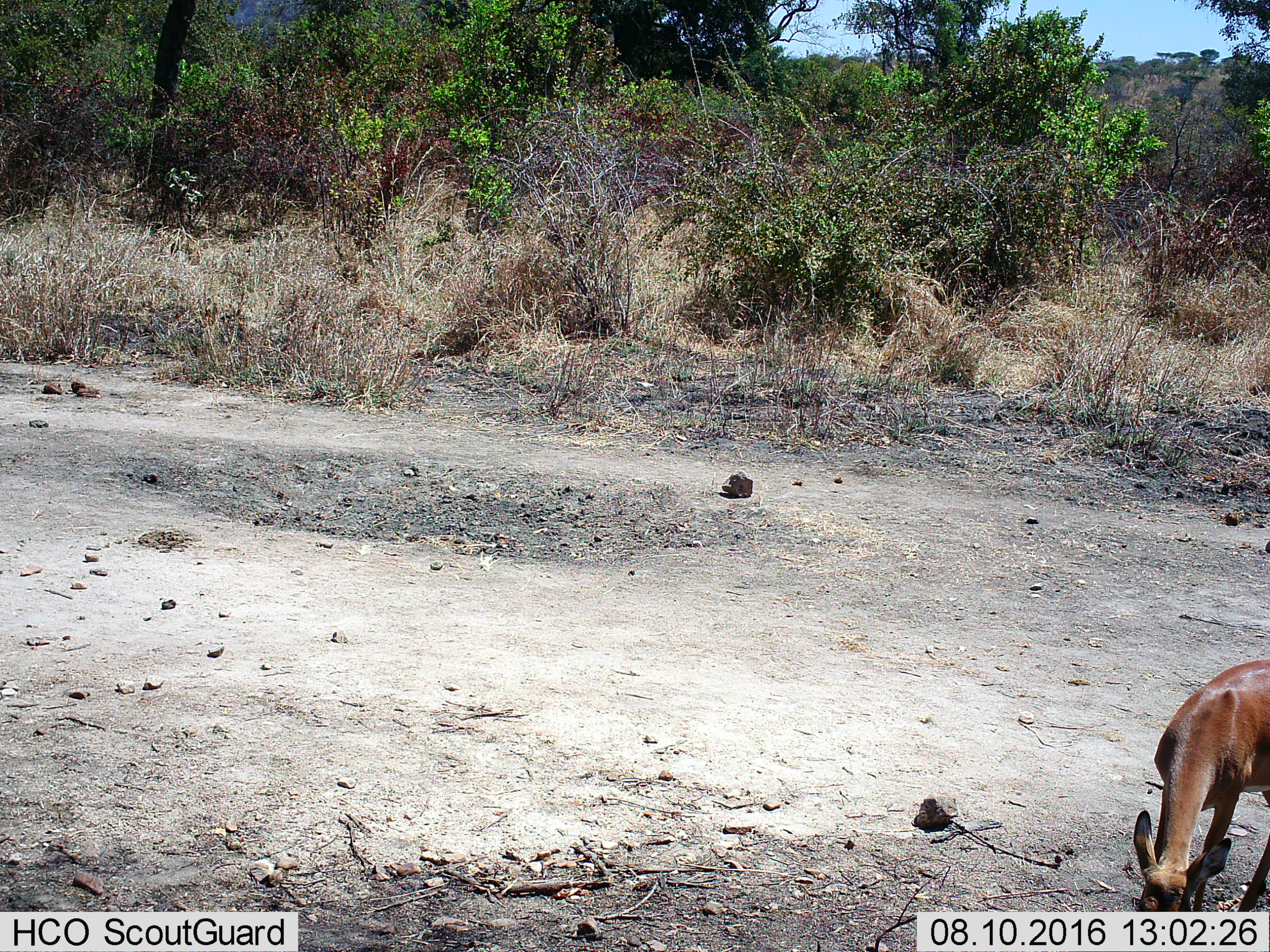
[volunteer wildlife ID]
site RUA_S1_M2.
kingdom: Animalia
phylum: Chordata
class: Mammalia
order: Artiodactyla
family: Bovidae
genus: Aepyceros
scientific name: Aepyceros melampus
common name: impala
Impala (Aepyceros melampus), count 1. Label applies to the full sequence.